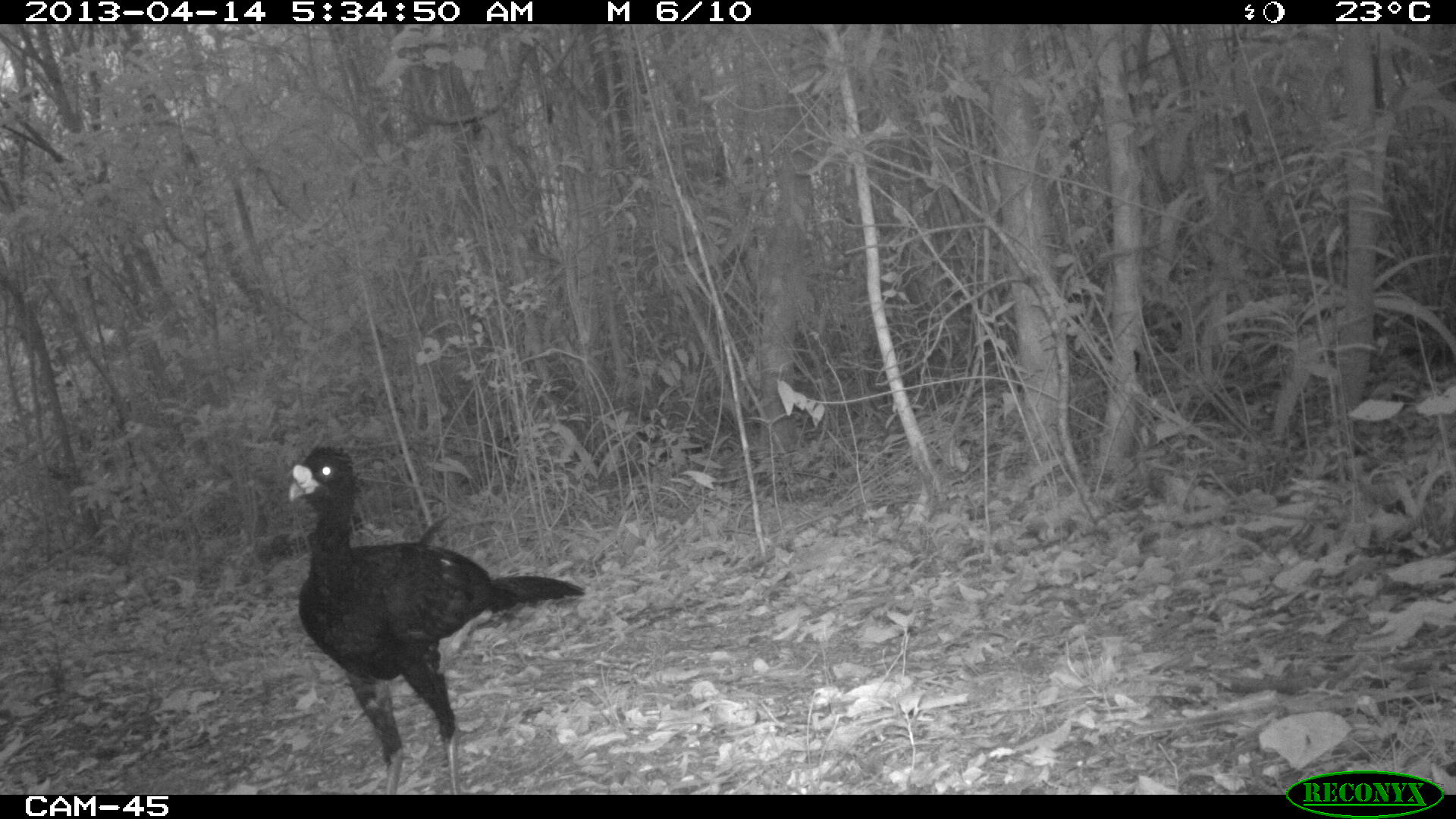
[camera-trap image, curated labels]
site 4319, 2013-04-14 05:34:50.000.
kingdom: Animalia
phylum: Chordata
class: Aves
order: Galliformes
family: Cracidae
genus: Crax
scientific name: Crax rubra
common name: great curassow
Crax rubra (great curassow), count 1, sex male.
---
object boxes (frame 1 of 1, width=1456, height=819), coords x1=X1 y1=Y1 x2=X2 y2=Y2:
crax rubra: x1=285 y1=443 x2=586 y2=794